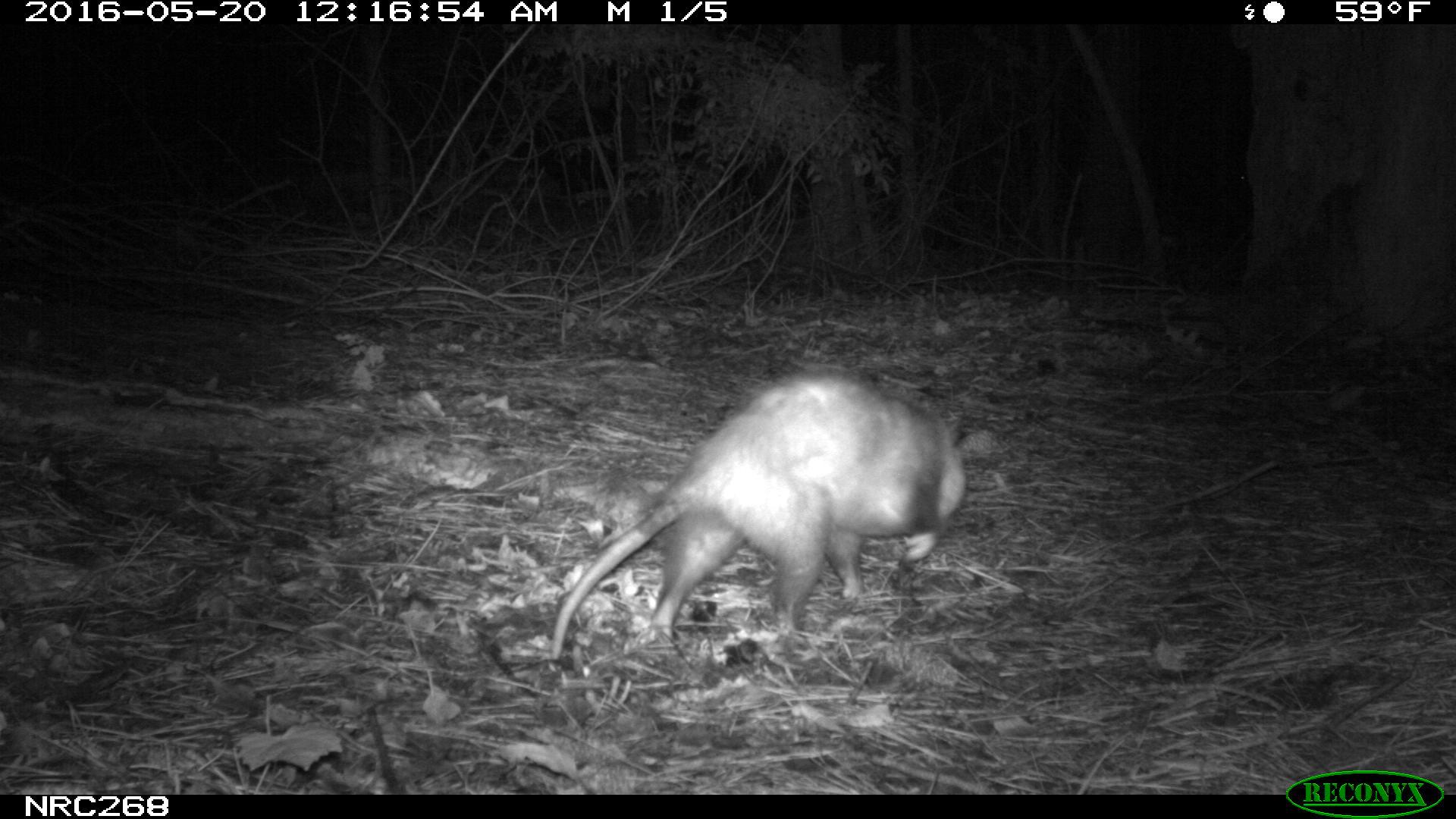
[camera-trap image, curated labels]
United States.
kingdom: Animalia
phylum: Chordata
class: Mammalia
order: Didelphimorphia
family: Didelphidae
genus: Didelphis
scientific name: Didelphis virginiana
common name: virginia opossum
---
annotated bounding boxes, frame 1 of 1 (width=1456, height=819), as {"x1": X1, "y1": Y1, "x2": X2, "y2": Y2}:
Virginia Opossum: {"x1": 540, "y1": 353, "x2": 984, "y2": 671}